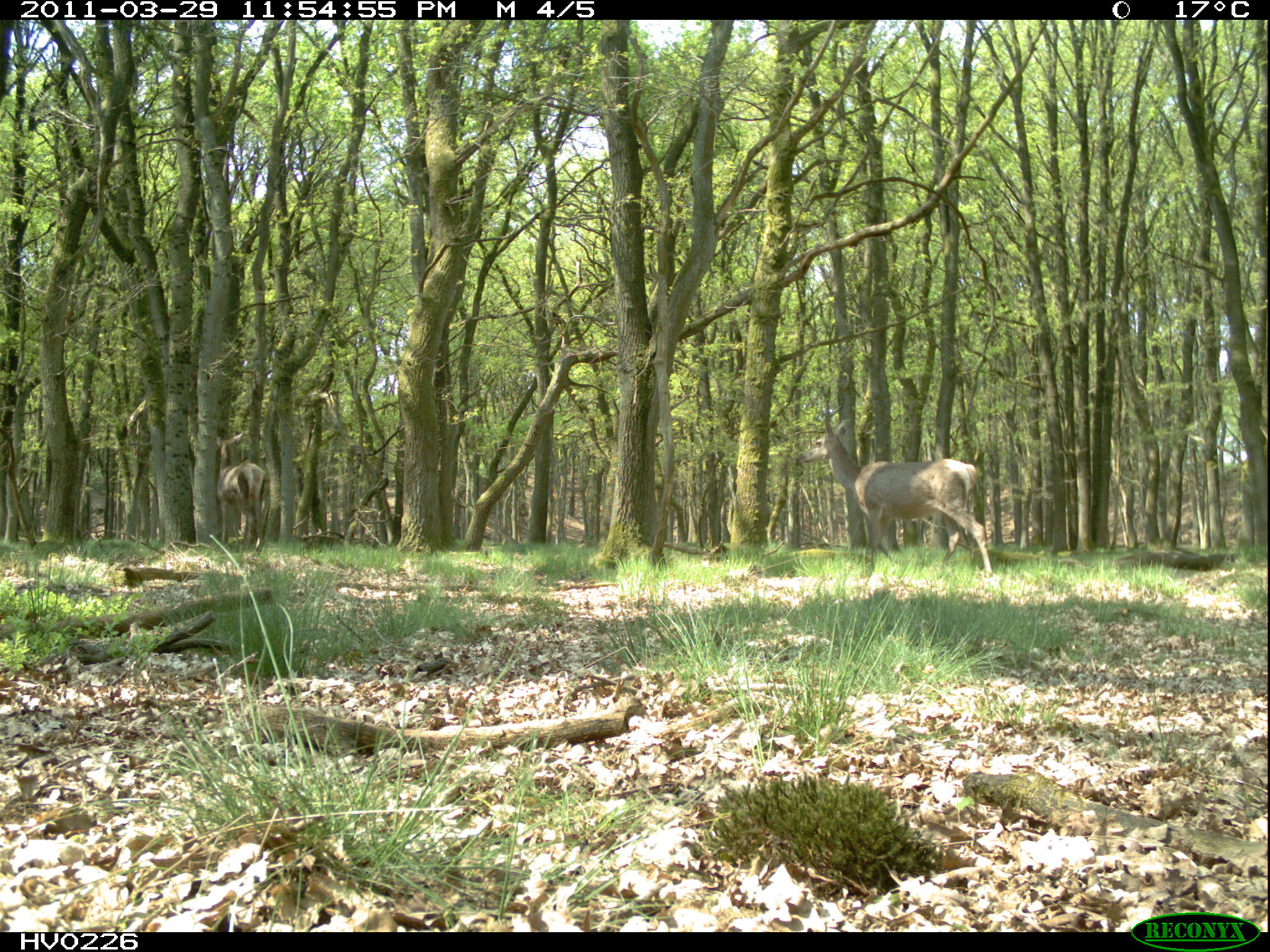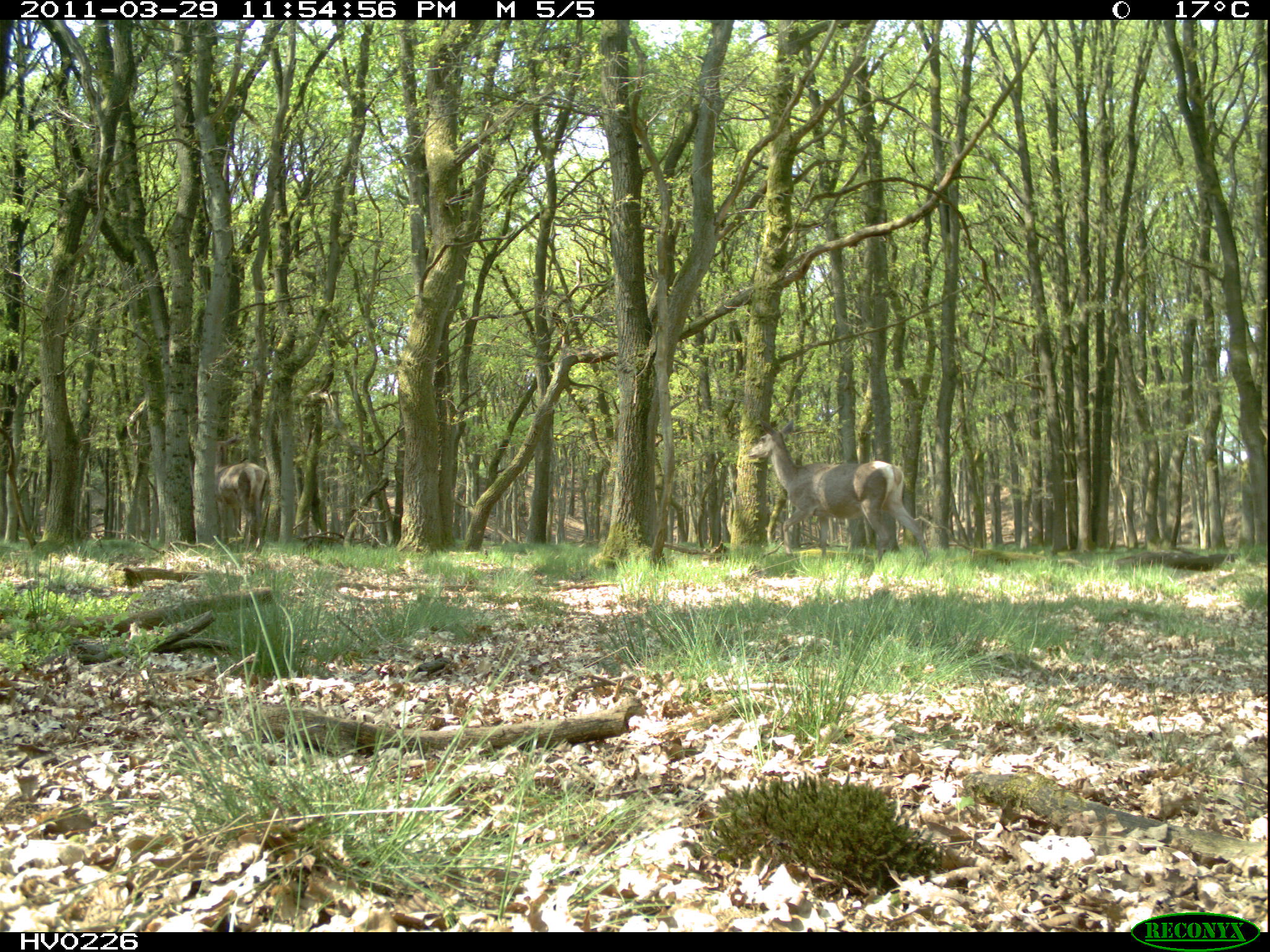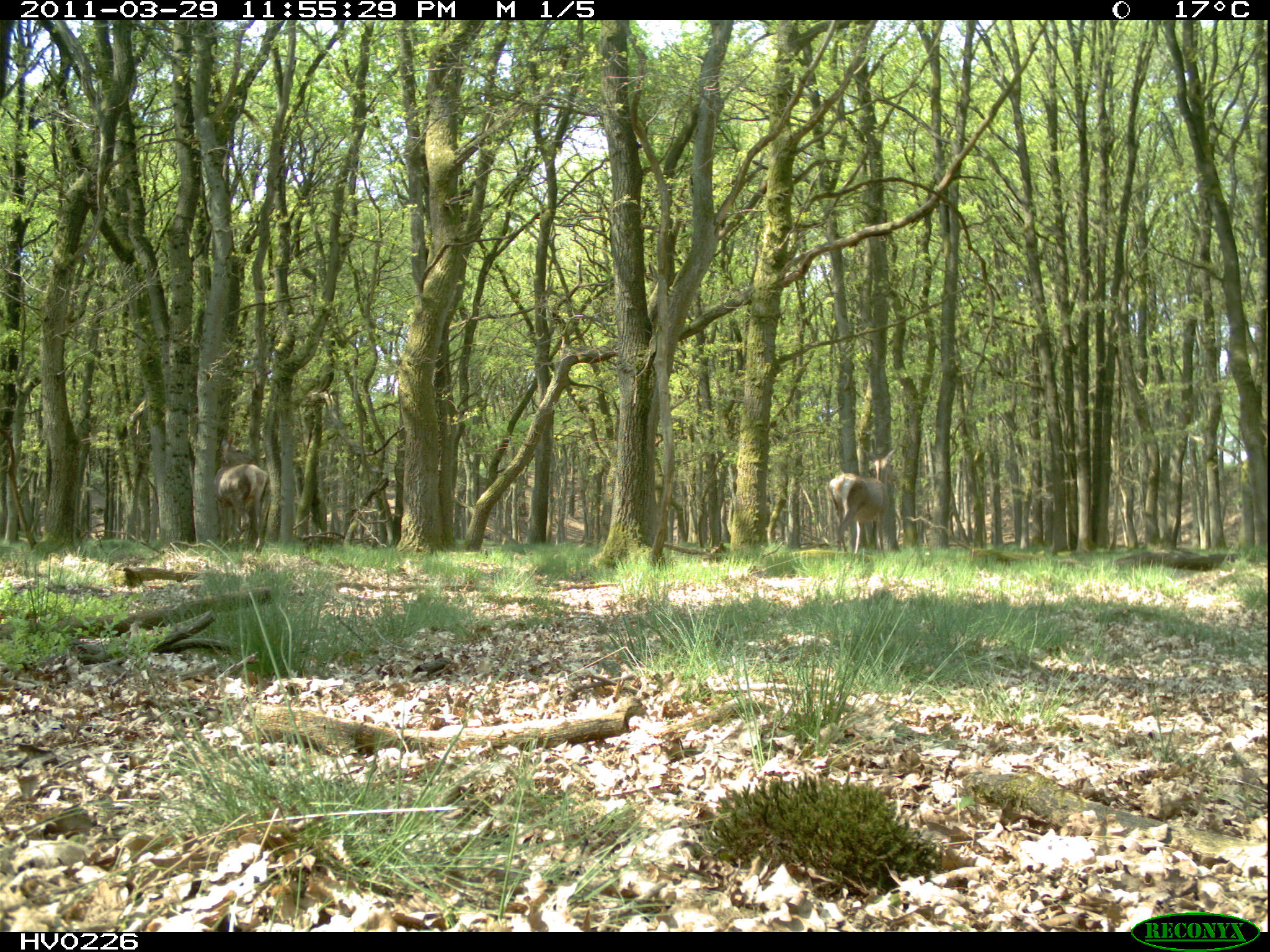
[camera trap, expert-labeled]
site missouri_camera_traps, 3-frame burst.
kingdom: Animalia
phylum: Chordata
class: Mammalia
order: Artiodactyla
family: Cervidae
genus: Cervus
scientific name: Cervus elaphus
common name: red deer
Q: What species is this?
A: Red deer (Cervus elaphus).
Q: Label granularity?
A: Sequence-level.